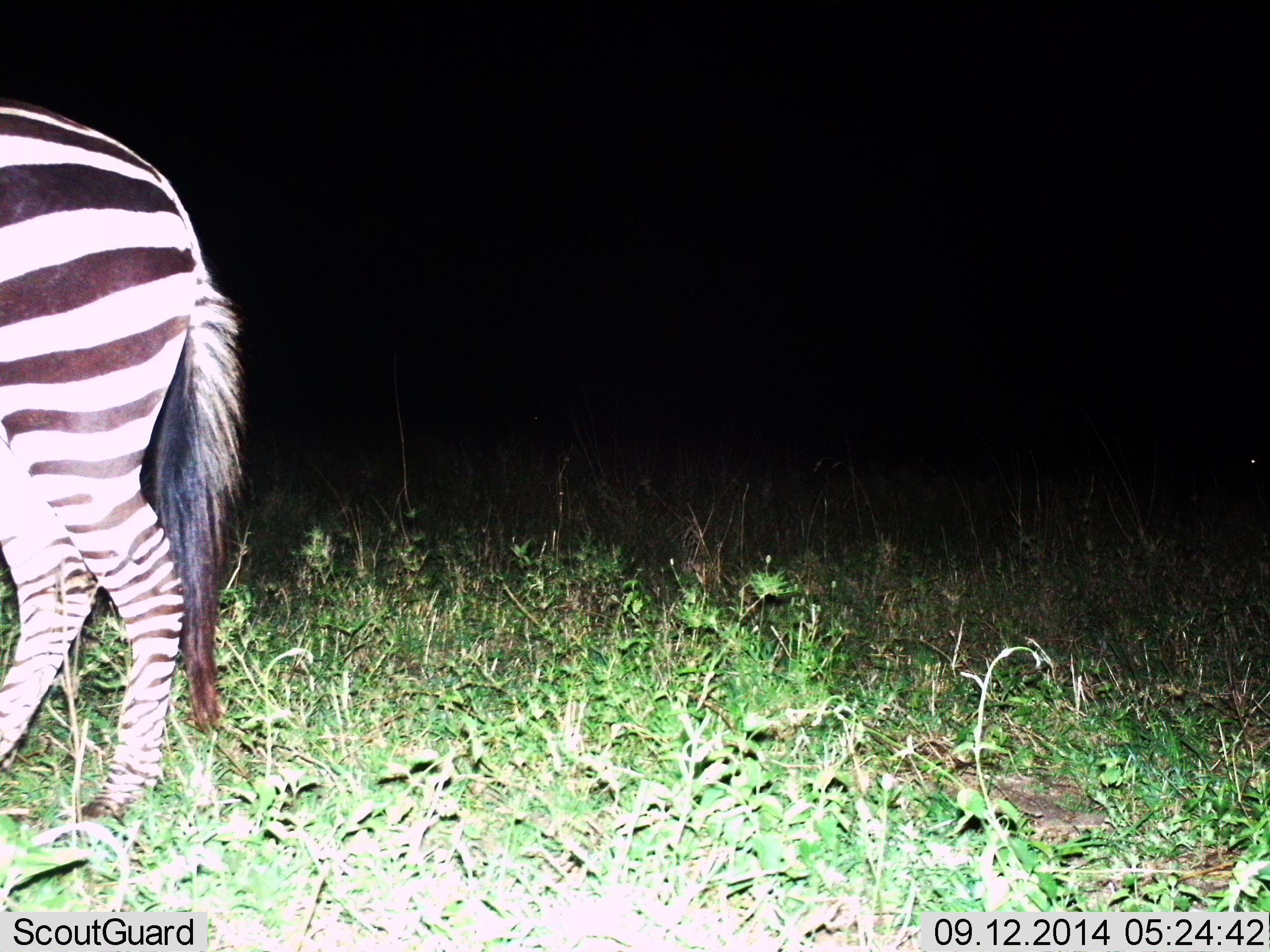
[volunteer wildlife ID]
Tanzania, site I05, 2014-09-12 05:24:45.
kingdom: Animalia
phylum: Chordata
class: Mammalia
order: Perissodactyla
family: Equidae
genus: Equus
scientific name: Equus quagga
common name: plains zebra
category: zebra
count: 1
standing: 90%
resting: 0%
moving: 10%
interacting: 0%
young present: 0%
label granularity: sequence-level